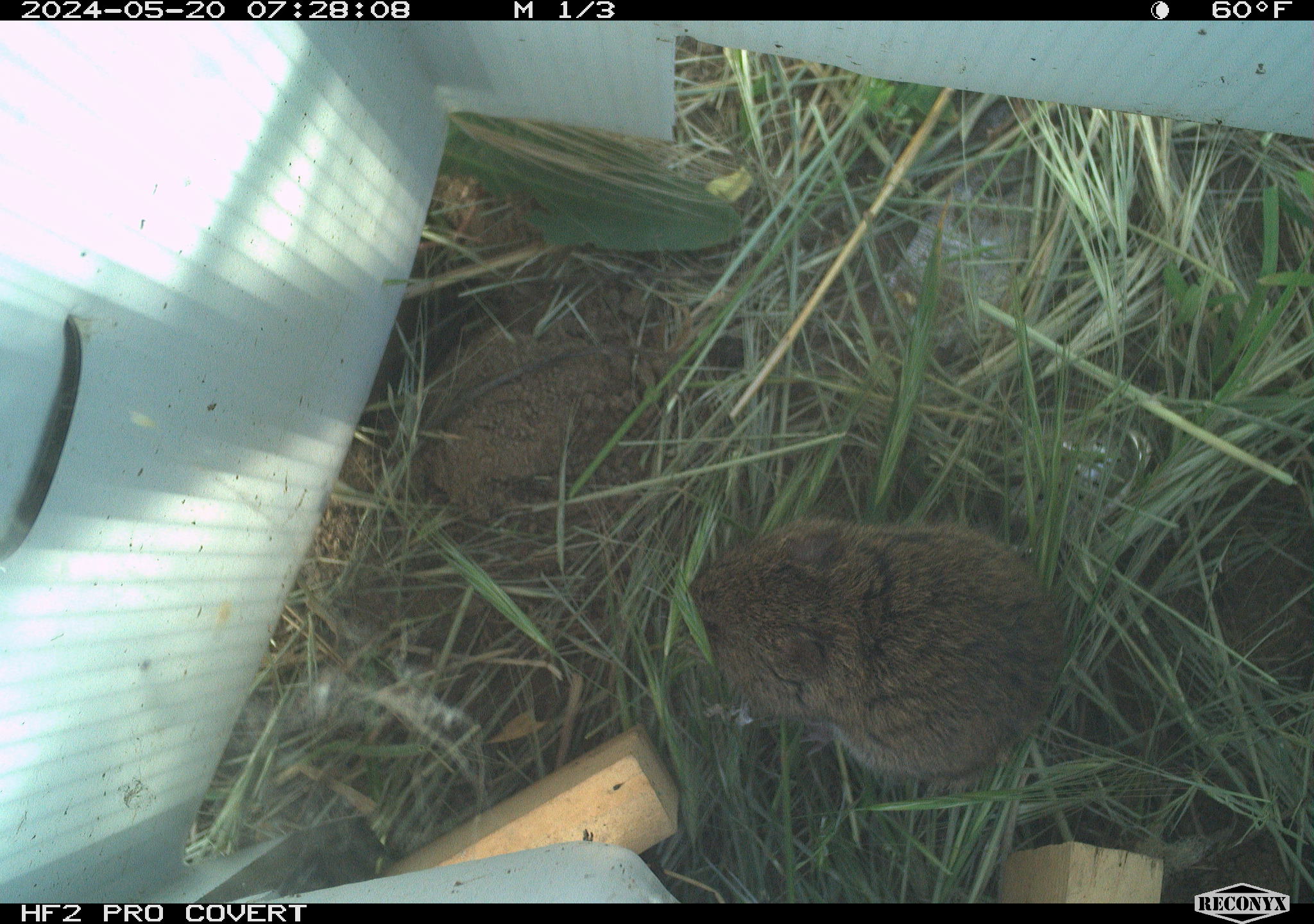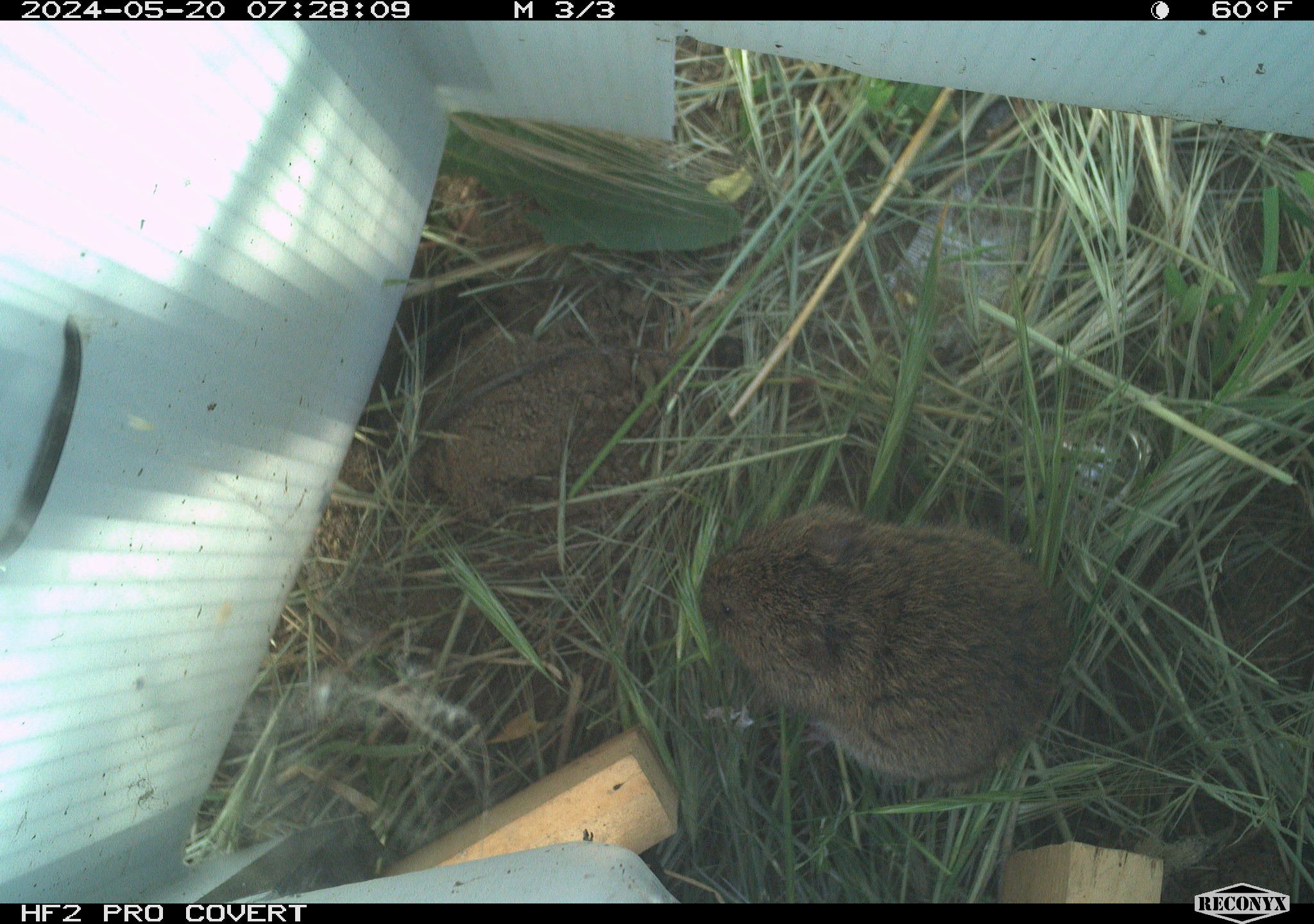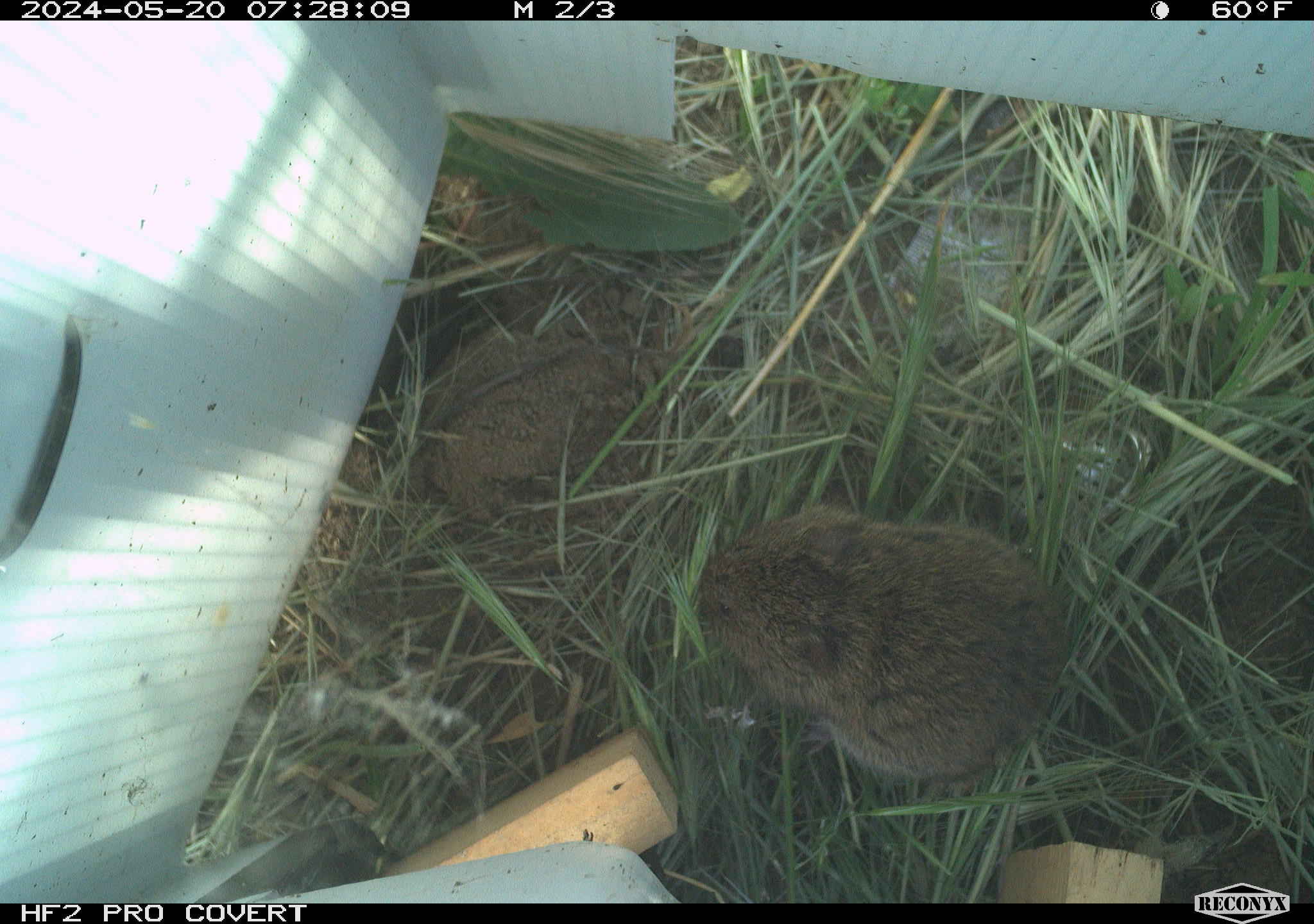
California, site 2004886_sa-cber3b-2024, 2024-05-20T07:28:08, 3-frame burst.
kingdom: Animalia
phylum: Chordata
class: Mammalia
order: Rodentia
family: Cricetidae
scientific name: Arvicolinae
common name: voles, lemmings, and muskrats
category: arvicolinae subfamily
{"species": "arvicolinae subfamily (voles, lemmings, and muskrats) (Arvicolinae)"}